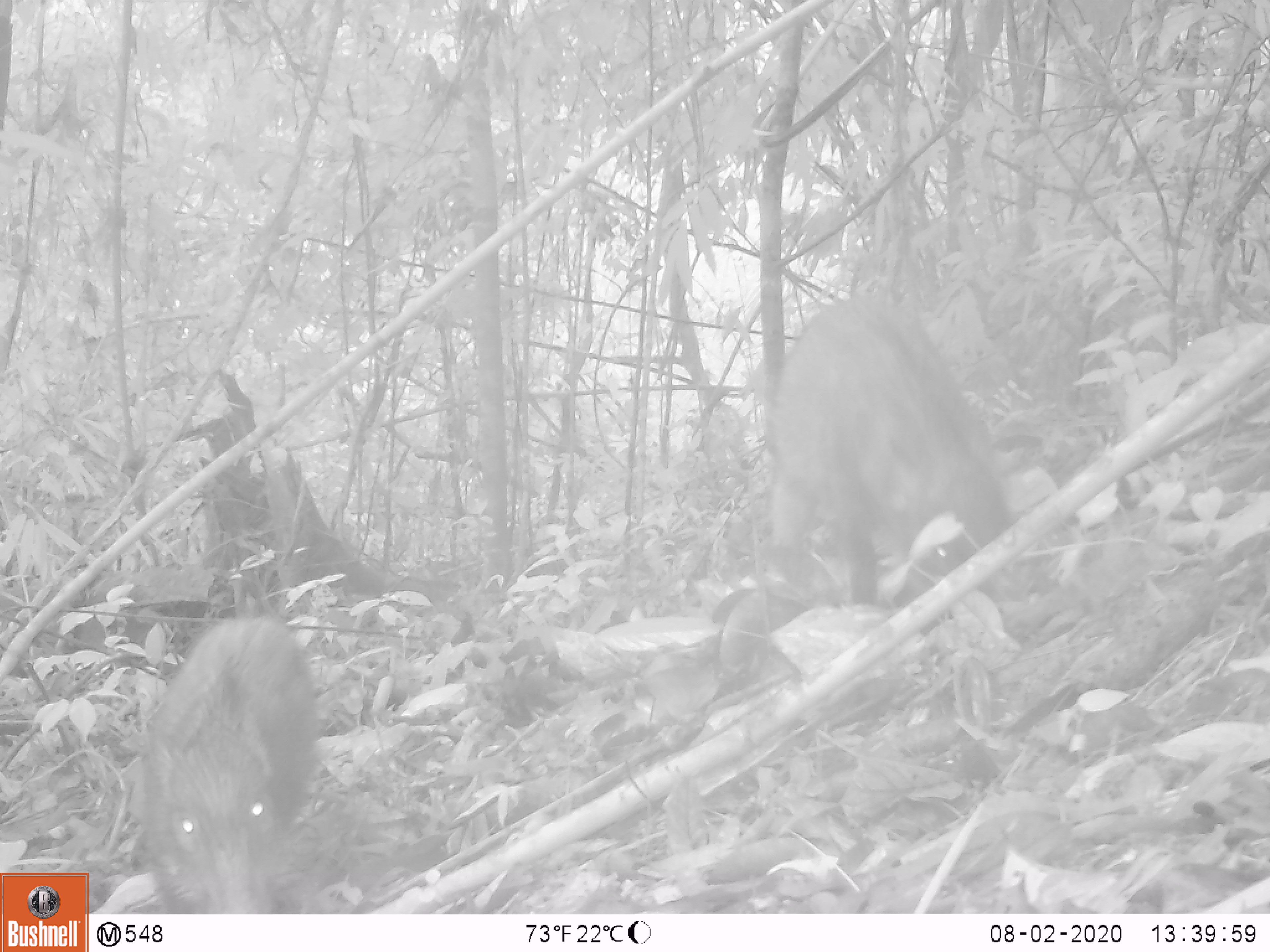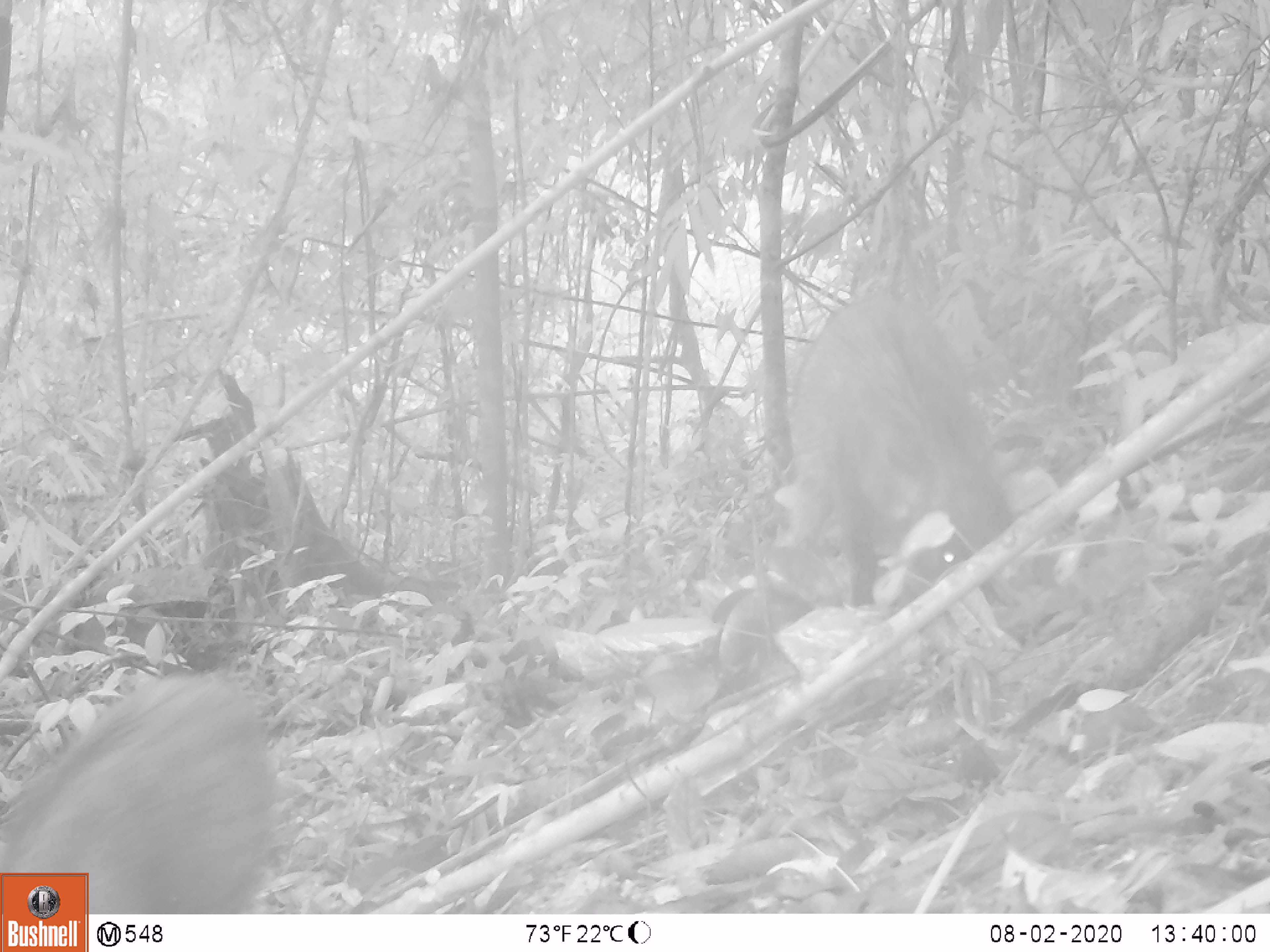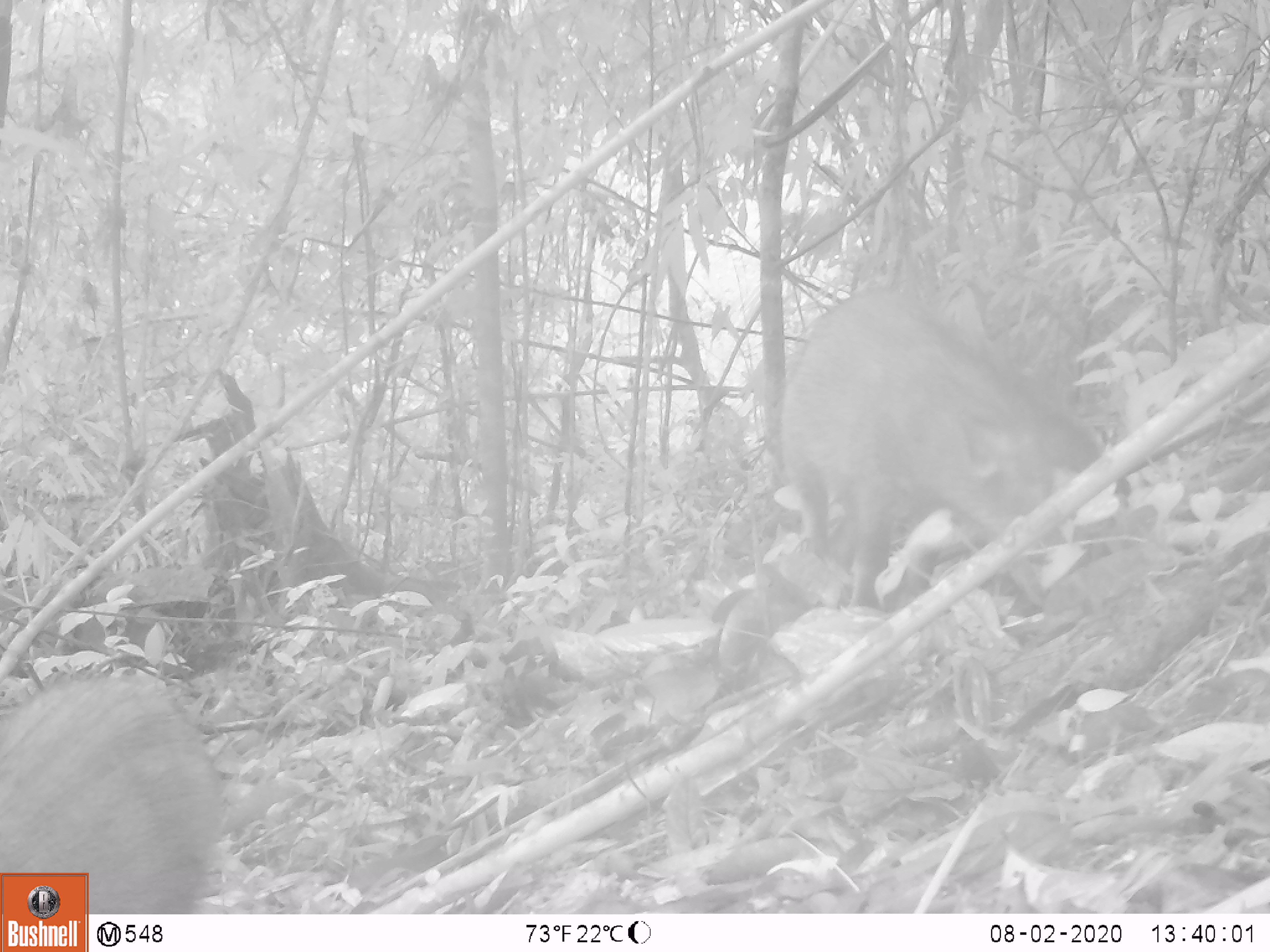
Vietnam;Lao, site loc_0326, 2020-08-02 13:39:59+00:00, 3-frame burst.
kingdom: Animalia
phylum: Chordata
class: Mammalia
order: Artiodactyla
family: Suidae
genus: Sus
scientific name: Sus scrofa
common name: eurasian wild pig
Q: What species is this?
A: Eurasian wild pig (Sus scrofa).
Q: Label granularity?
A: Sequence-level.